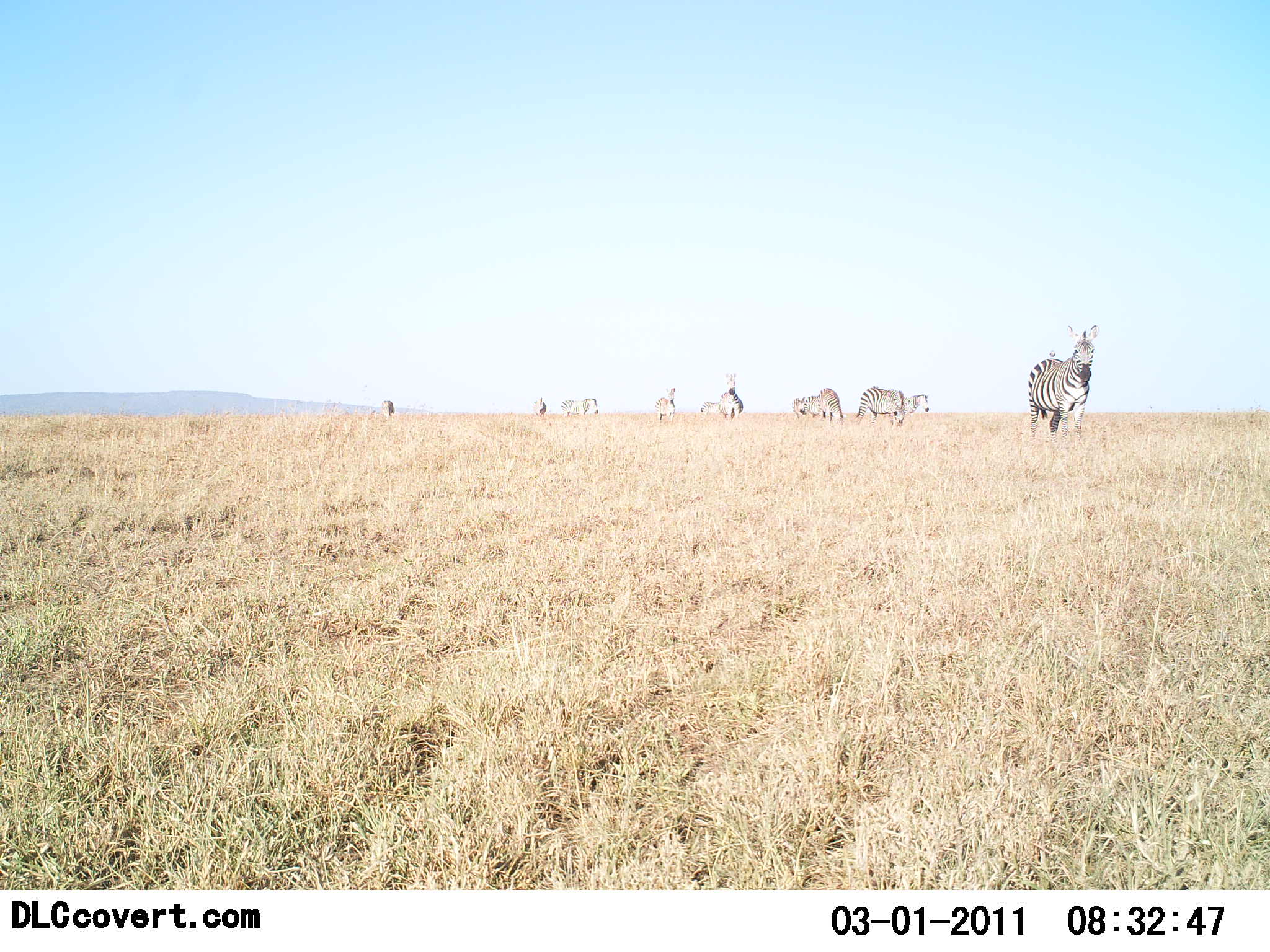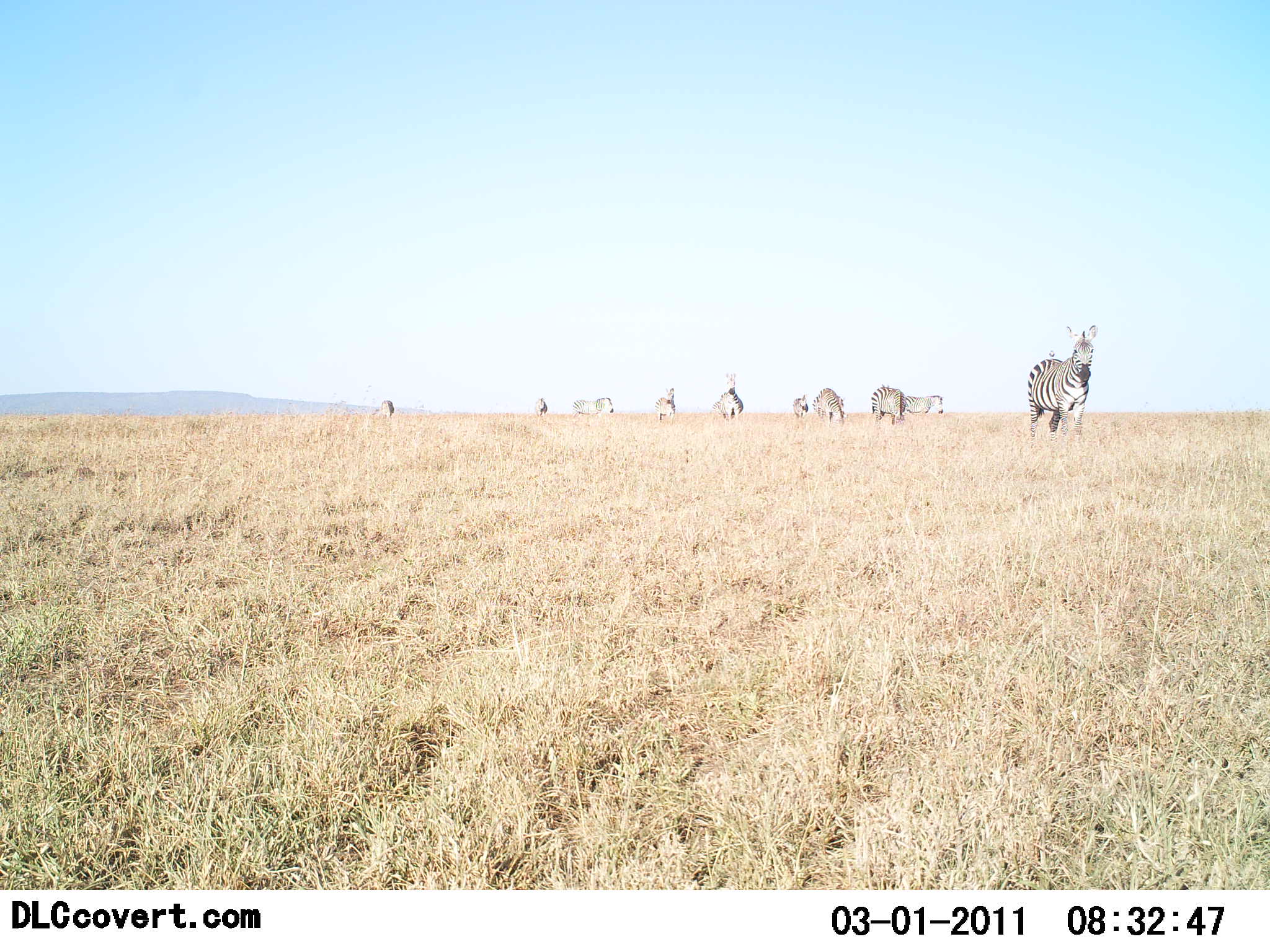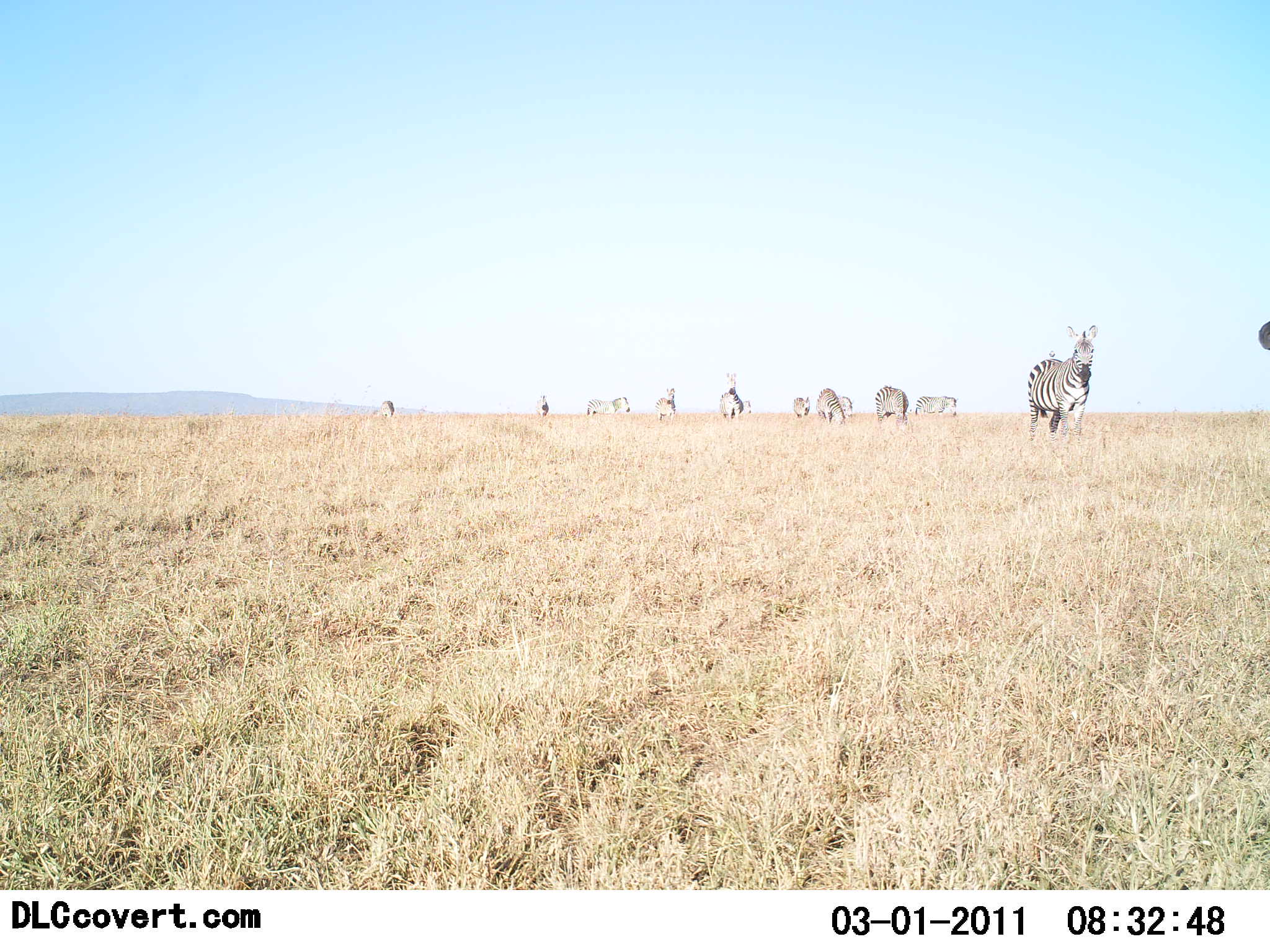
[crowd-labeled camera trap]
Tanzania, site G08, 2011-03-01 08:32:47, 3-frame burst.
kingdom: Animalia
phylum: Chordata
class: Mammalia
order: Perissodactyla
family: Equidae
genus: Equus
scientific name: Equus quagga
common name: plains zebra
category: zebra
Zebra (plains zebra) (Equus quagga), count 11-50. Behavior (volunteer vote fractions): standing 82%, resting 9%, moving 55%, interacting 0%. Young present (vote fraction): 9%. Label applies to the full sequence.